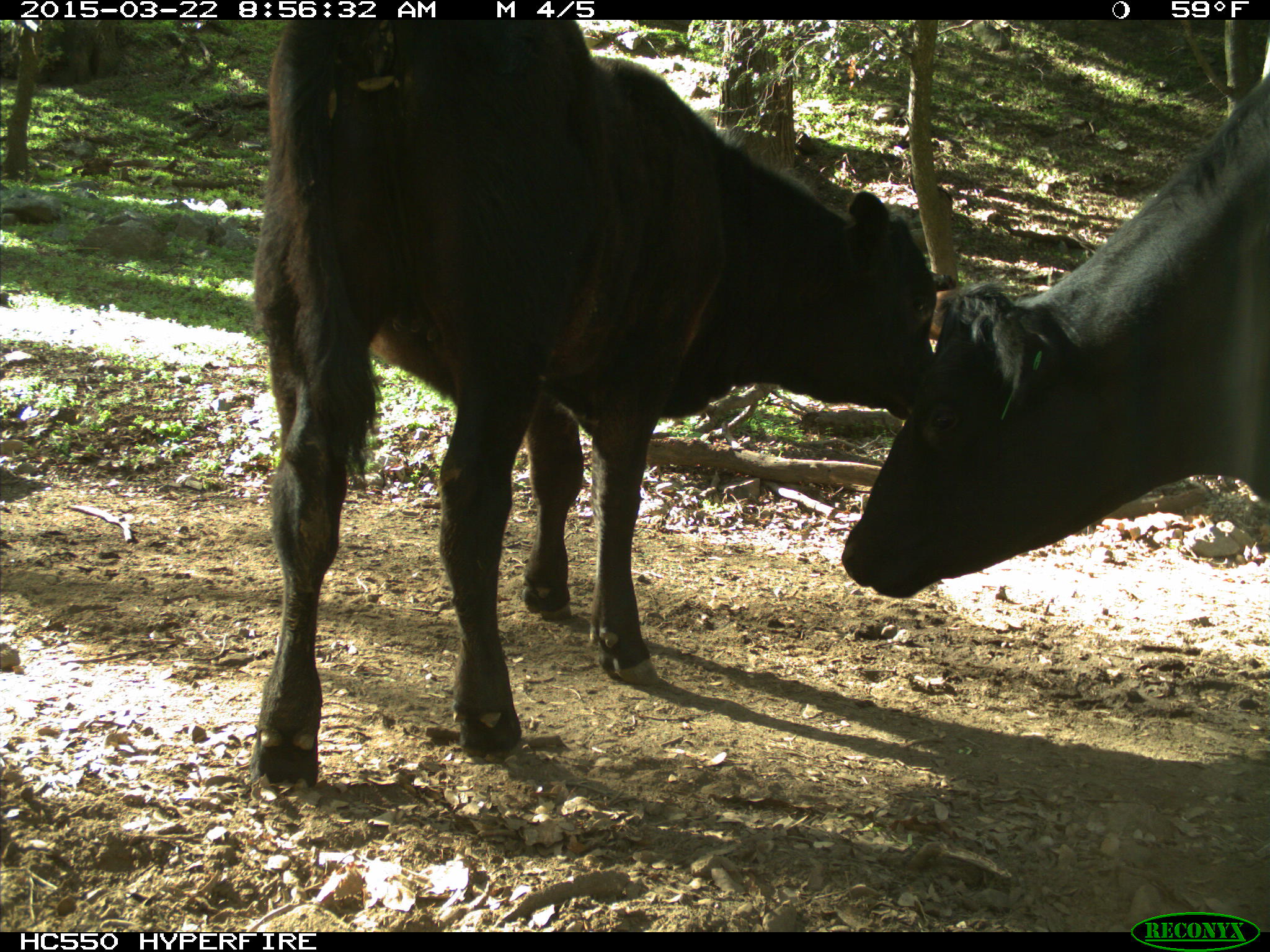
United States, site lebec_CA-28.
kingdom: Animalia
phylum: Chordata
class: Mammalia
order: Artiodactyla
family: Bovidae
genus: Bos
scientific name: Bos taurus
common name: domestic cow